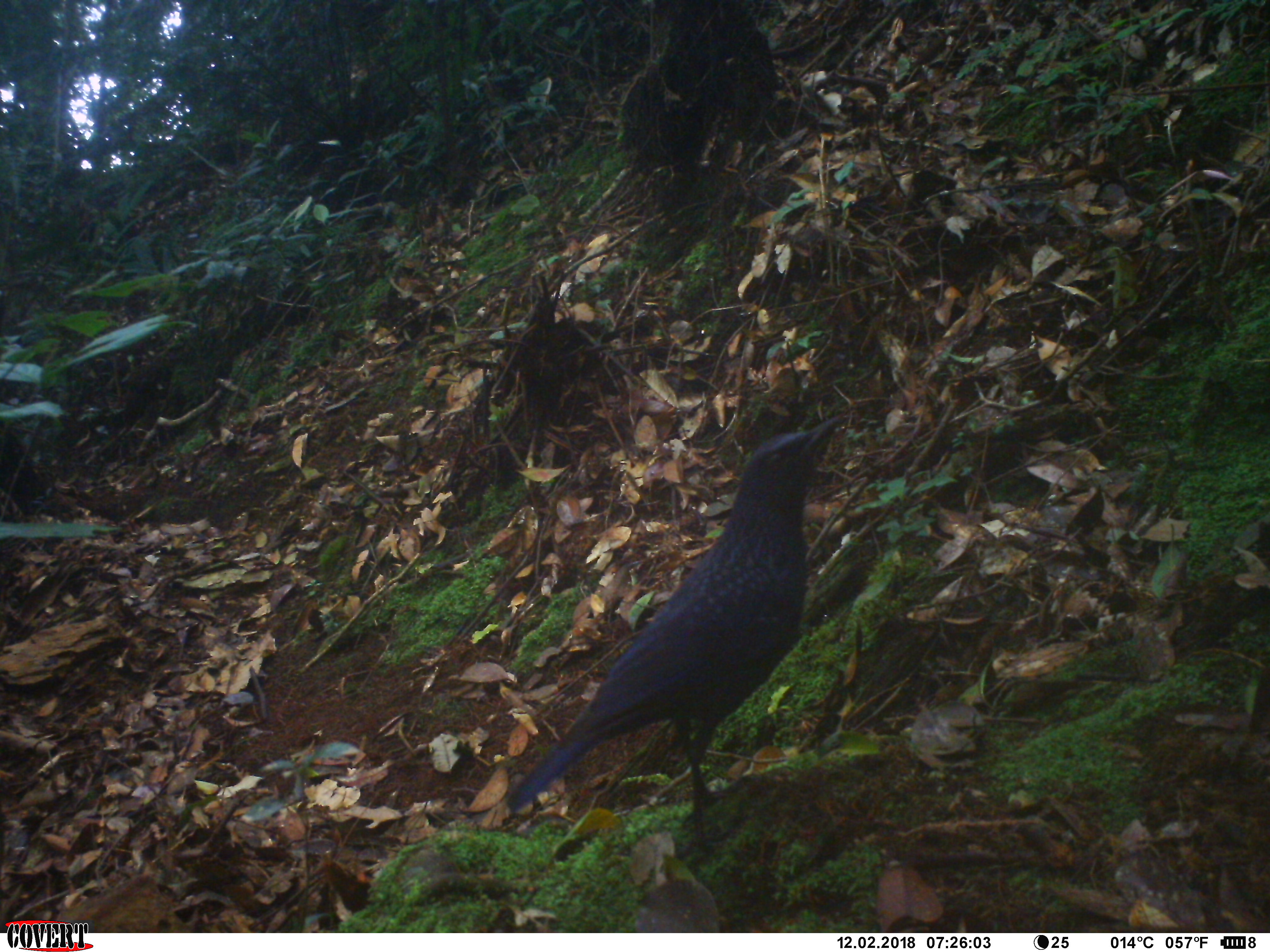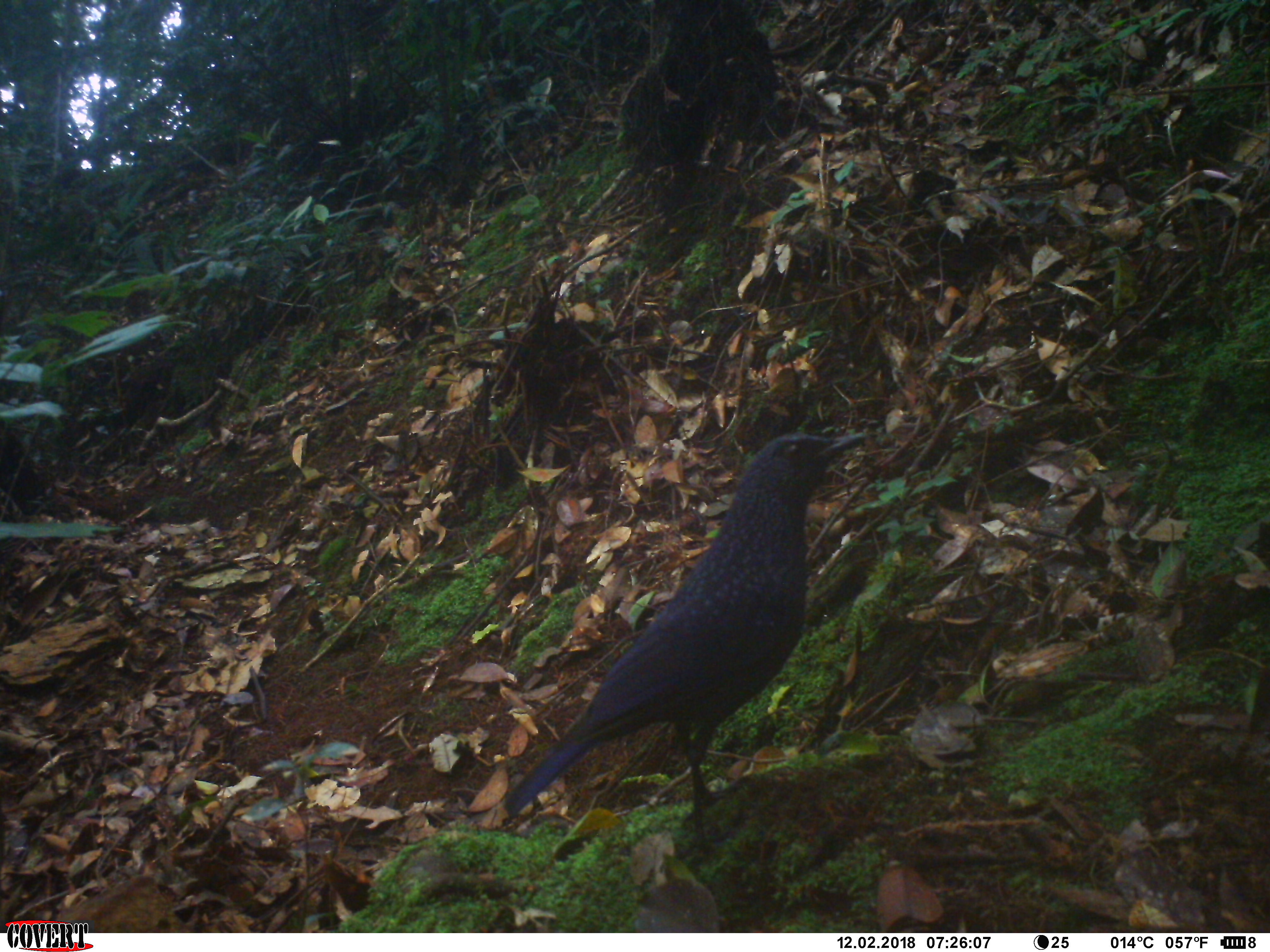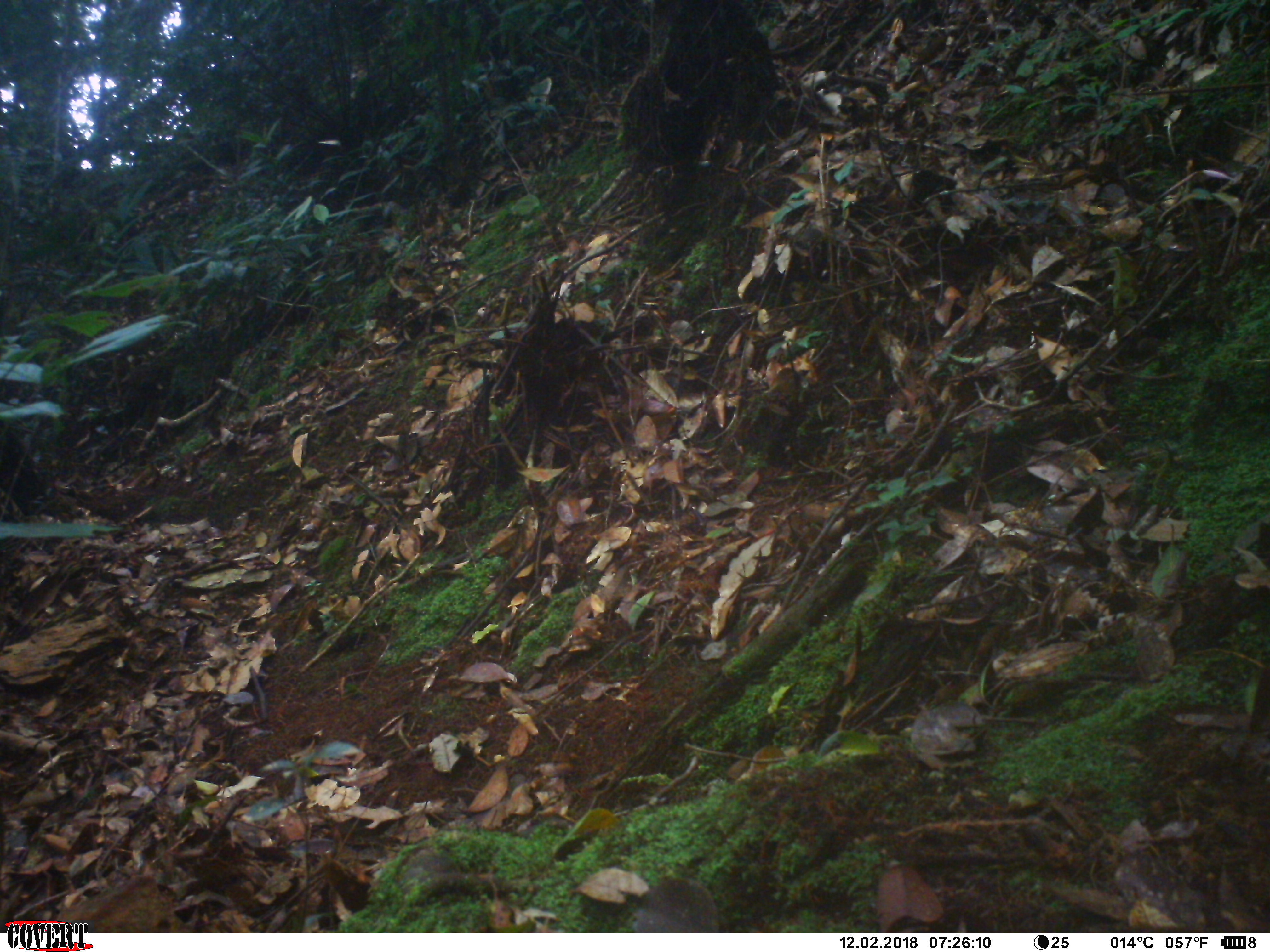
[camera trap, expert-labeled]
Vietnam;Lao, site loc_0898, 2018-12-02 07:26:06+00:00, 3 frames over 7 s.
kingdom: Animalia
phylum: Chordata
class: Aves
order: Passeriformes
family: Muscicapidae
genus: Myophonus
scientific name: Myophonus caeruleus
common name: blue whistling thrush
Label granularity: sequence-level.